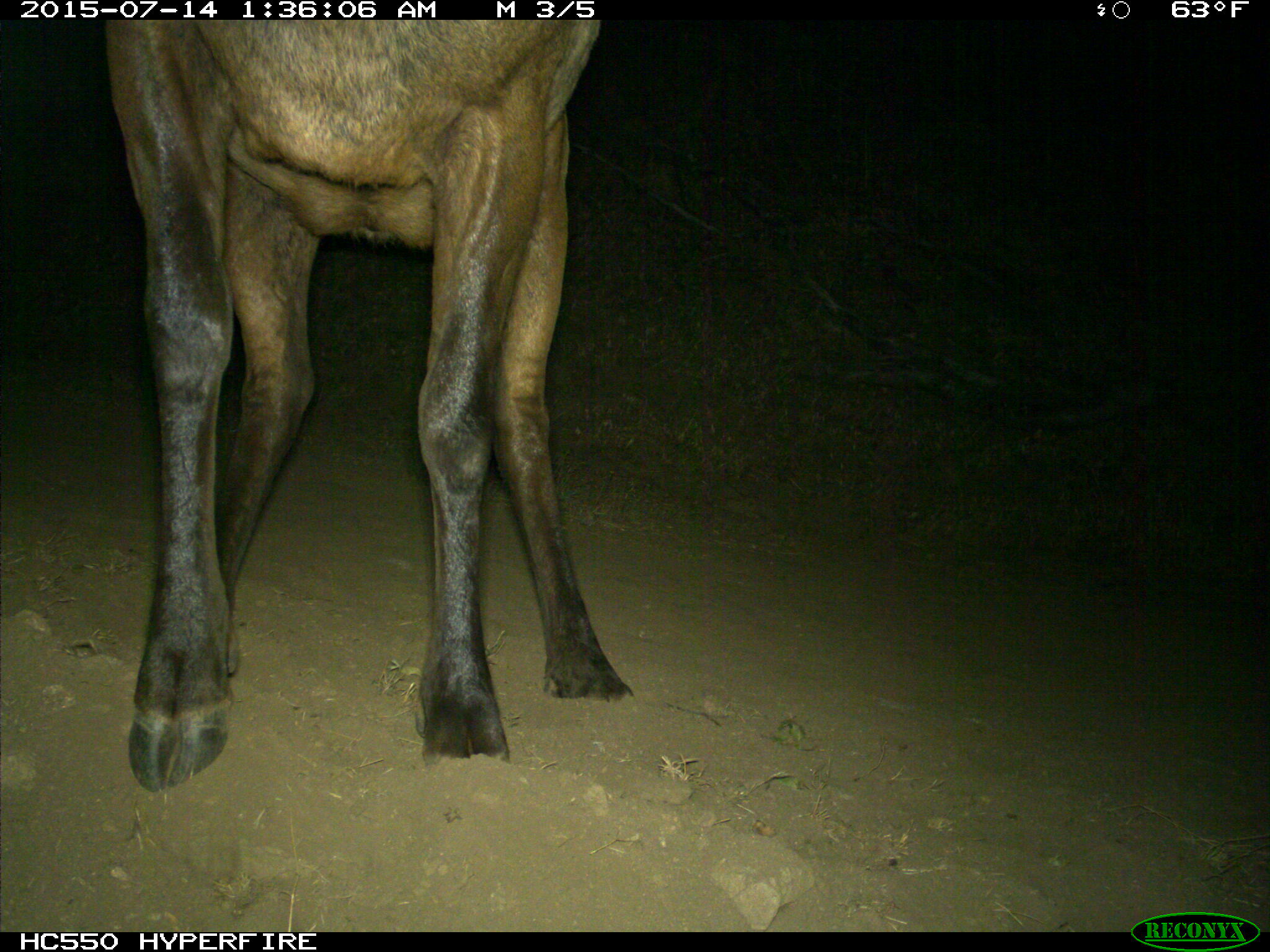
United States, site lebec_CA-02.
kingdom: Animalia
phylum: Chordata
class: Mammalia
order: Artiodactyla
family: Cervidae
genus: Cervus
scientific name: Cervus canadensis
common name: elk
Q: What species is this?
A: Cervus canadensis (elk).